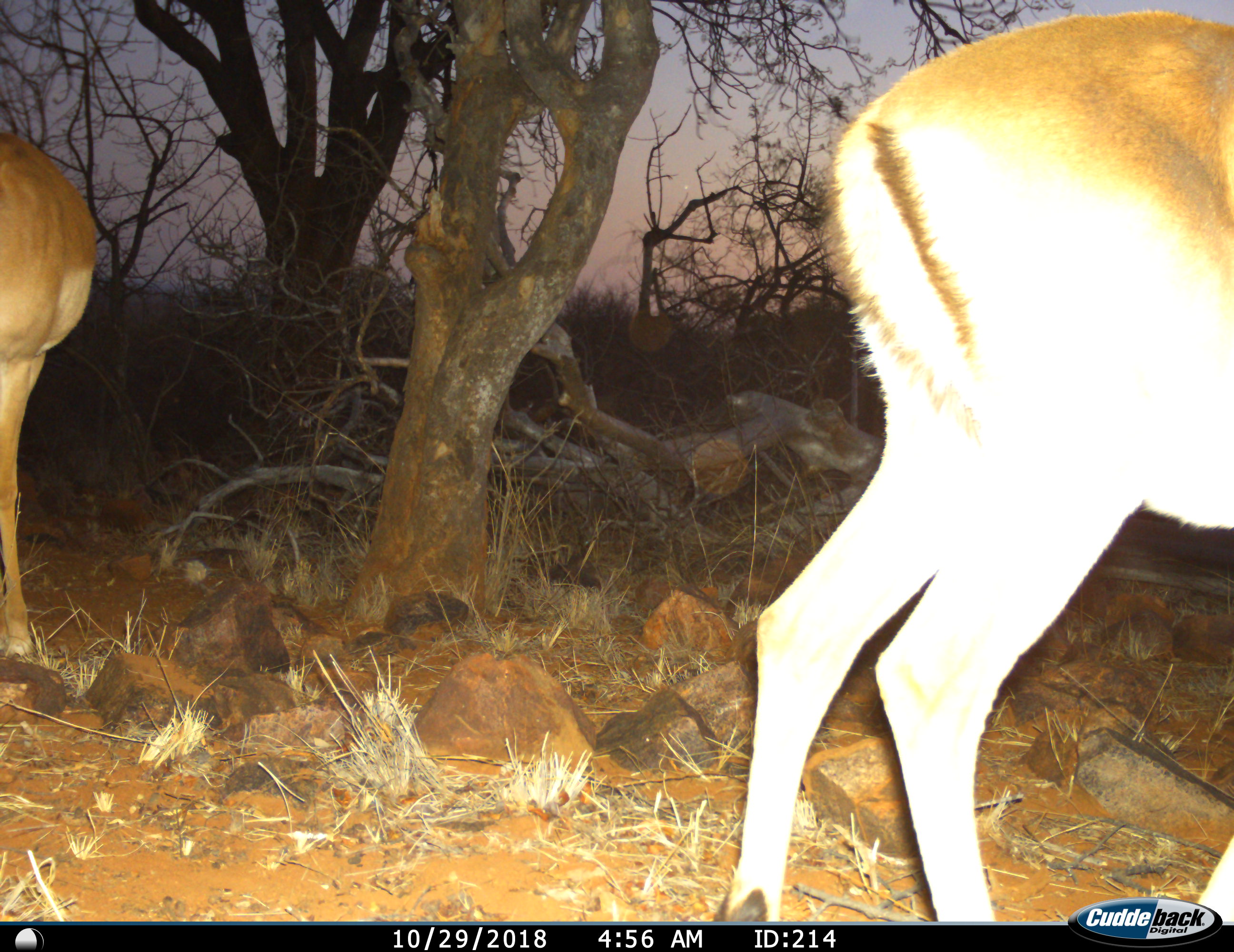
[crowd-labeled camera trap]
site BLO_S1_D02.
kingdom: Animalia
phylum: Chordata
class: Mammalia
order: Artiodactyla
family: Bovidae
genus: Aepyceros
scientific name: Aepyceros melampus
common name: impala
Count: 2.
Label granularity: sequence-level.